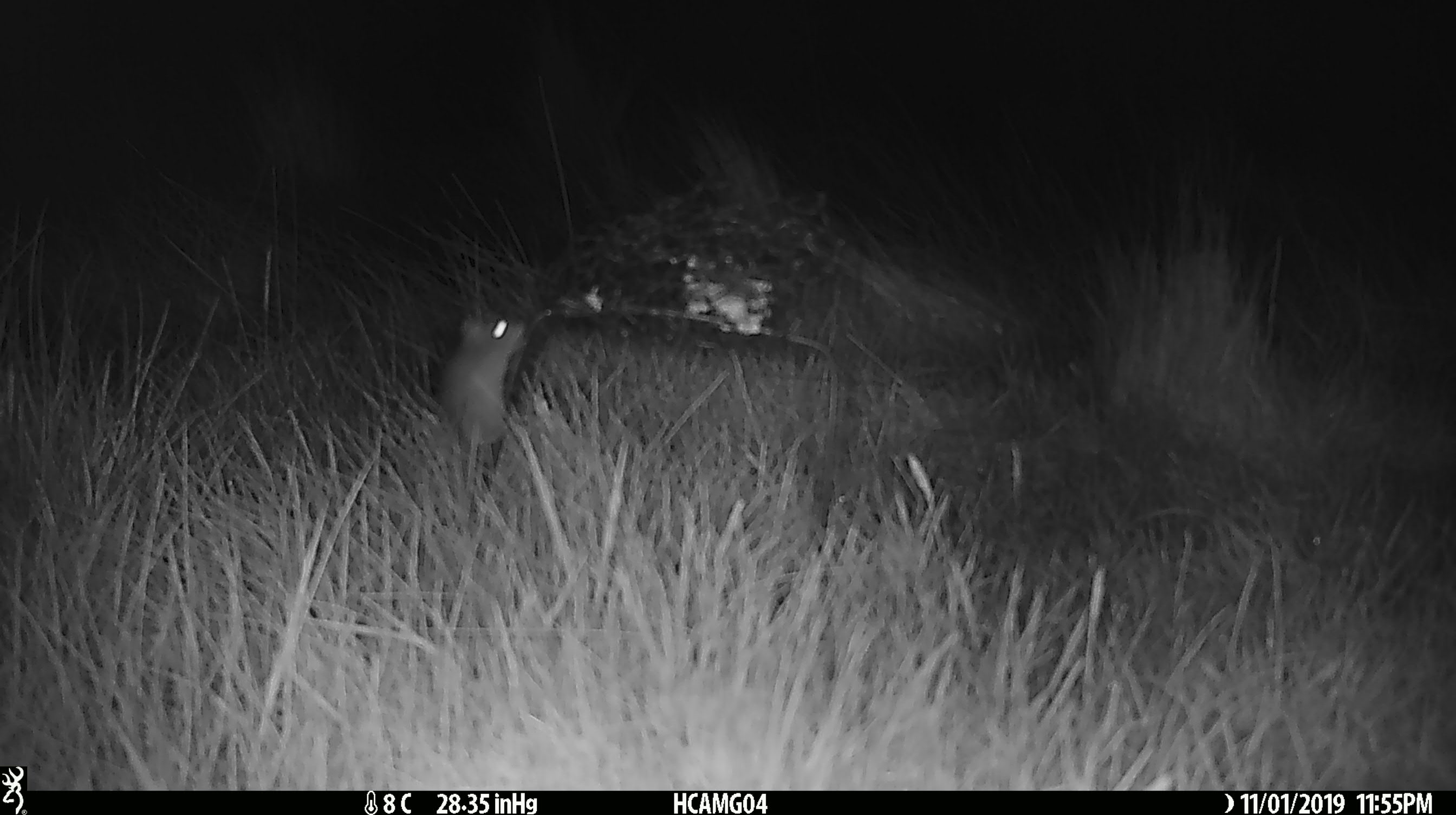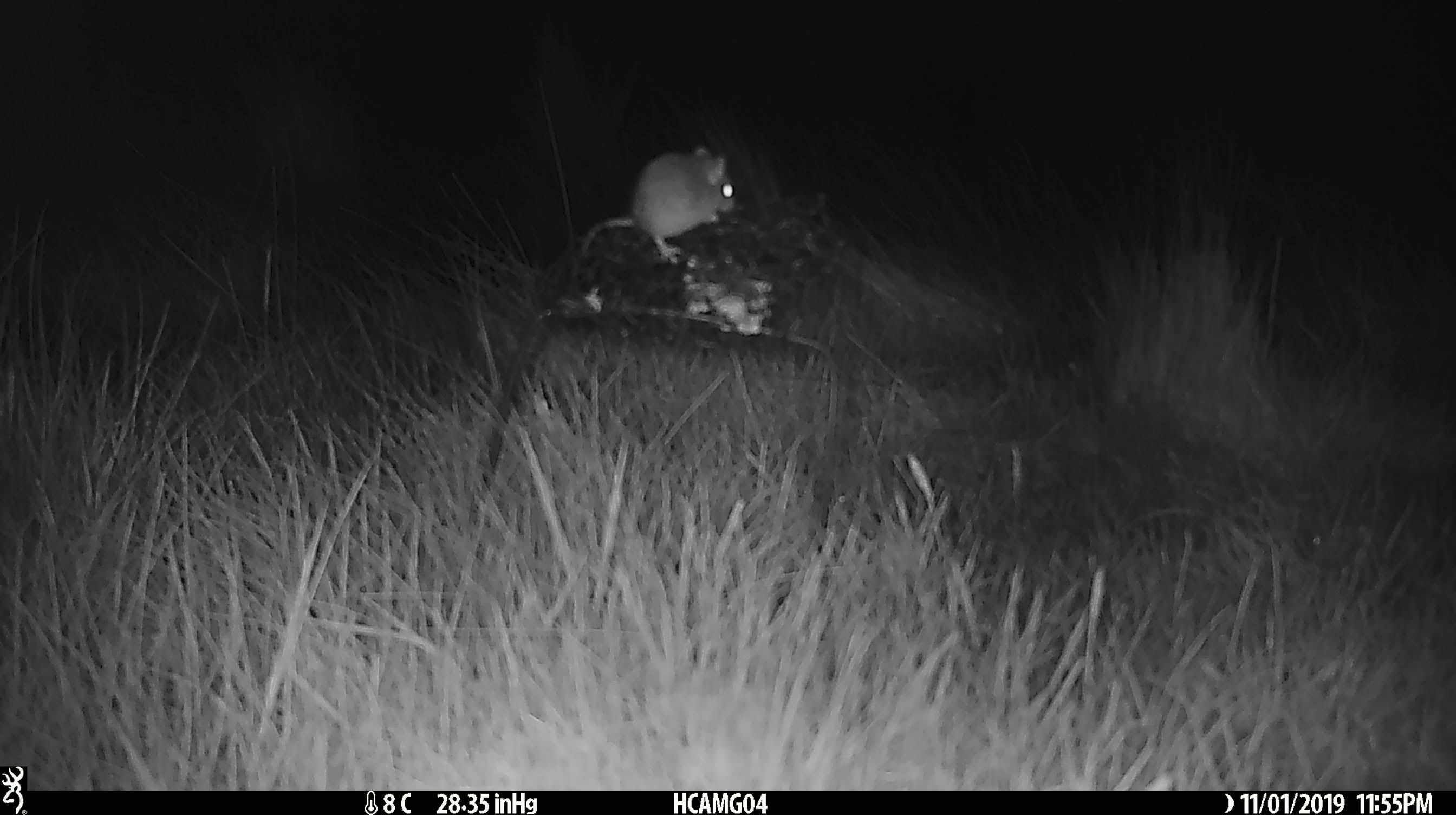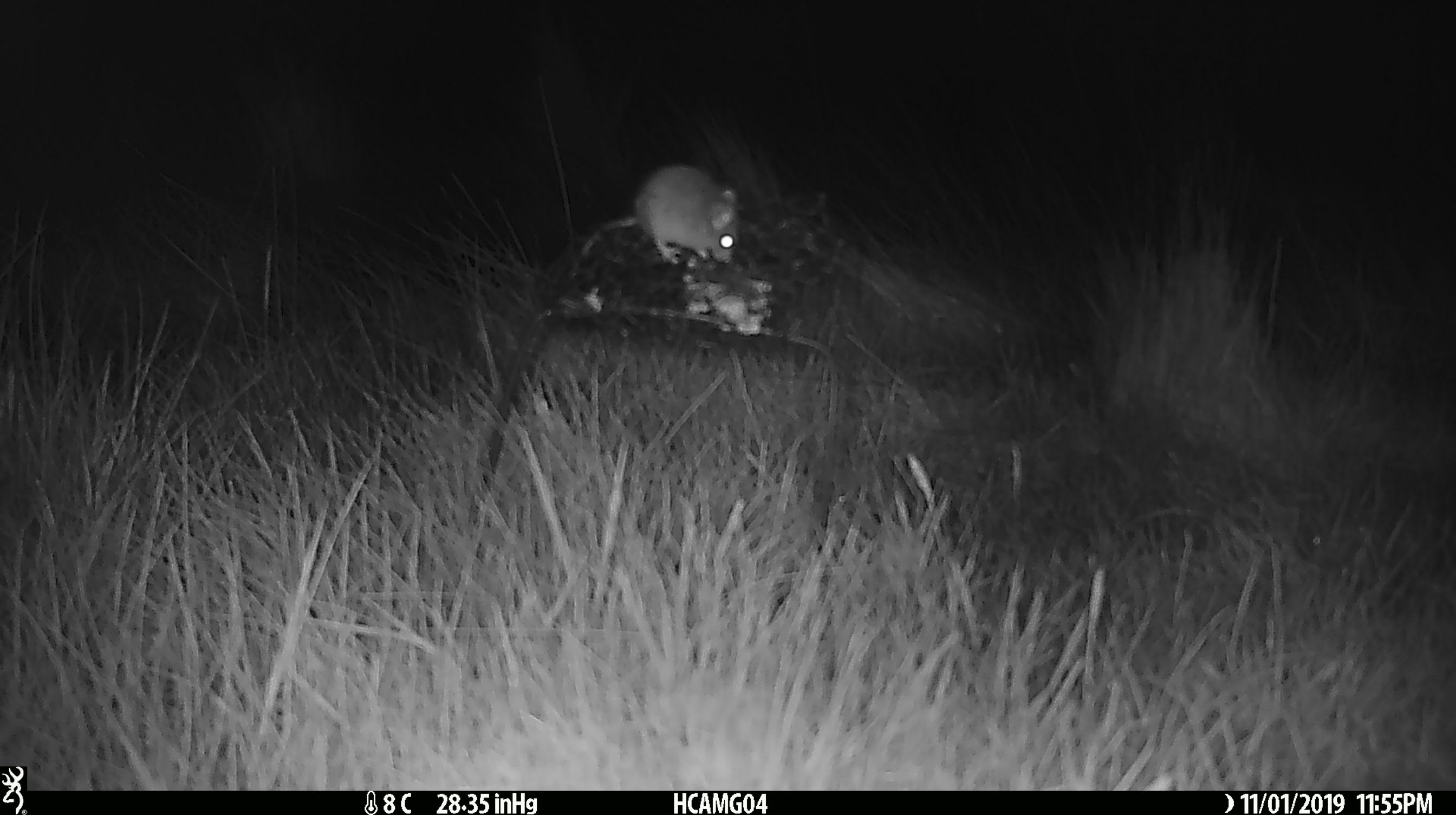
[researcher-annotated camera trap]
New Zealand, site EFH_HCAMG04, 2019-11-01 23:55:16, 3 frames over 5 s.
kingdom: Animalia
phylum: Chordata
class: Mammalia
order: Rodentia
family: Muridae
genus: Mus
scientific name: Mus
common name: mouse